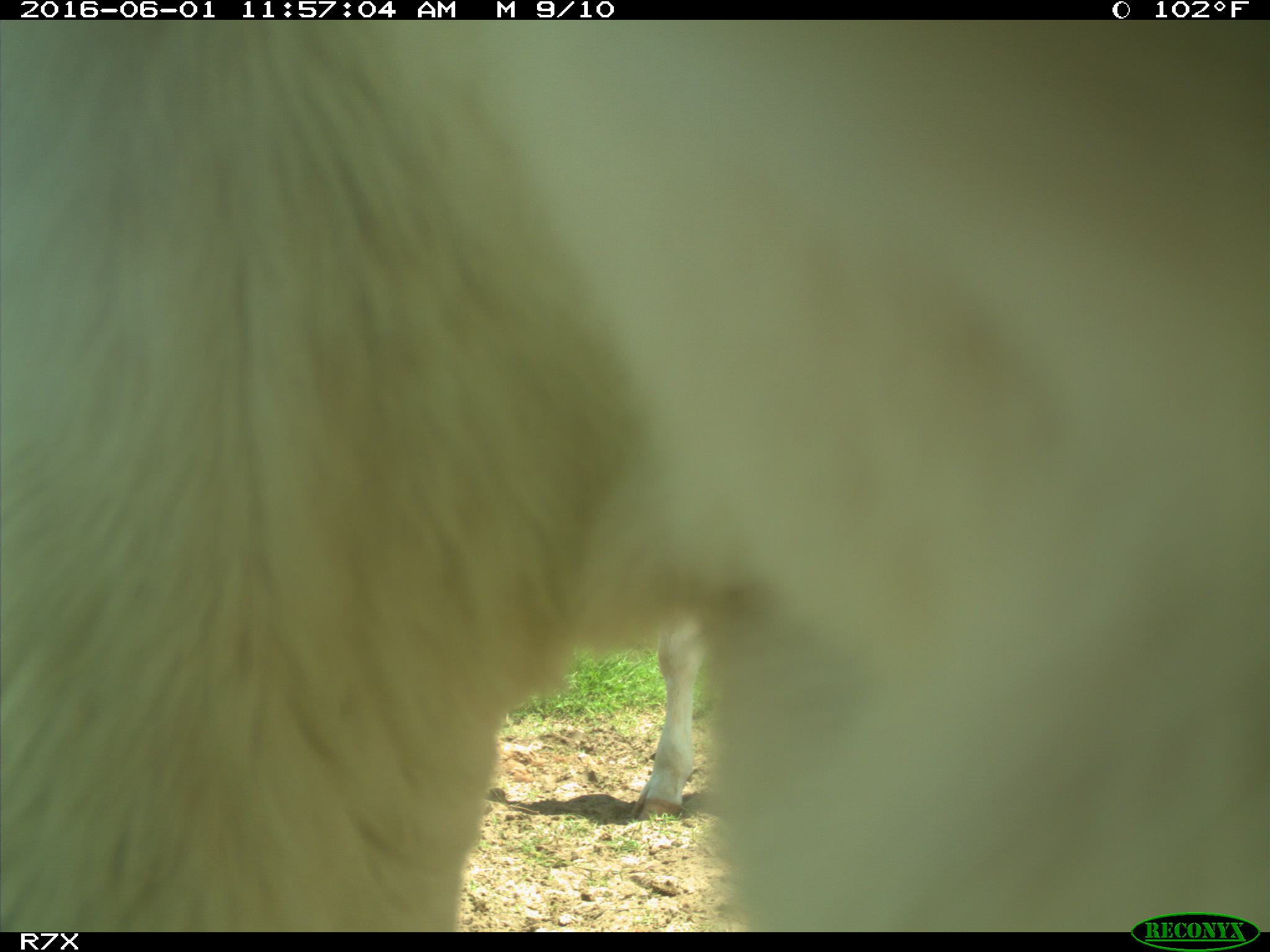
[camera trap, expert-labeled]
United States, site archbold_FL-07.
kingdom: Animalia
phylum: Chordata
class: Mammalia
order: Artiodactyla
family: Bovidae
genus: Bos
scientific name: Bos taurus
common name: domestic cow